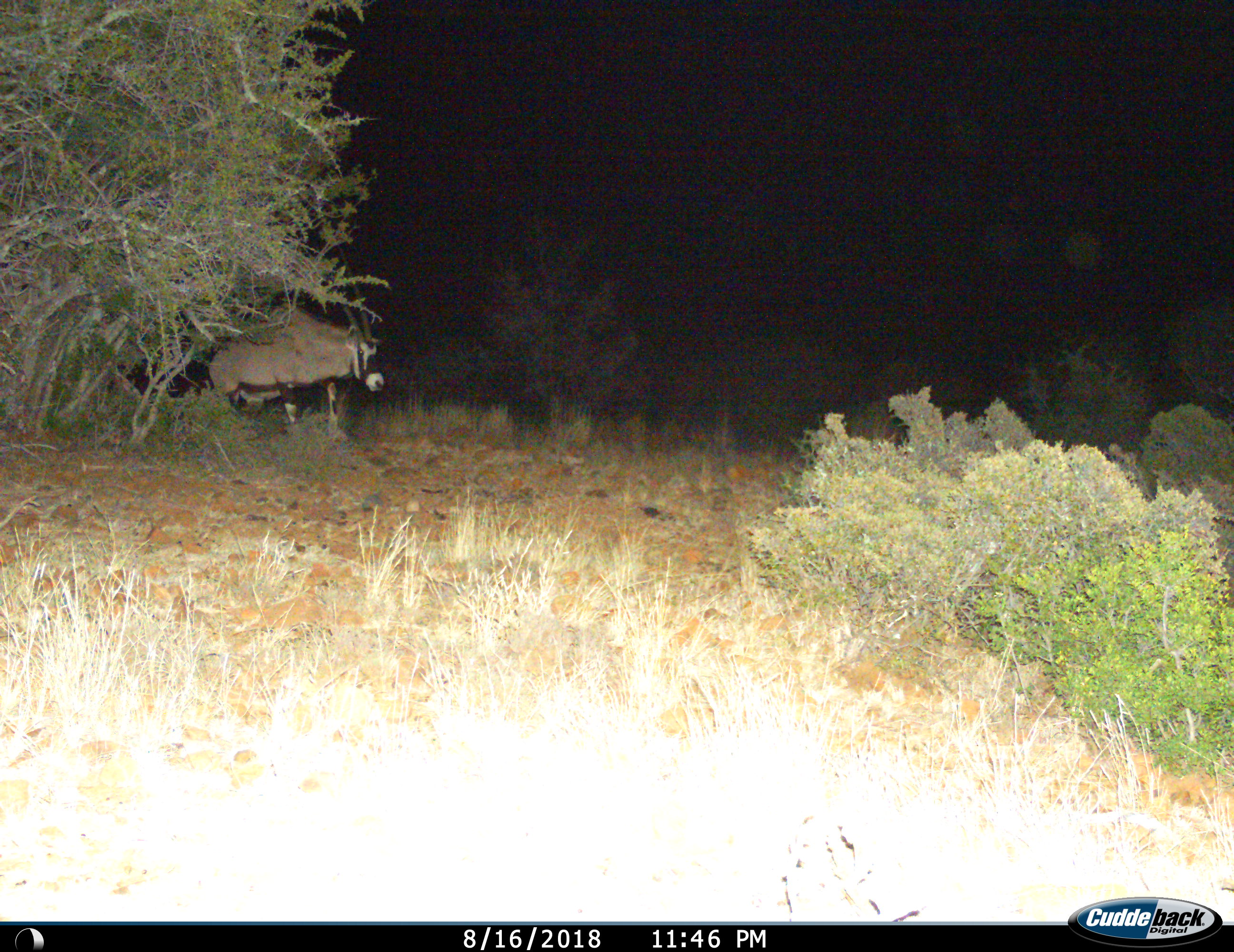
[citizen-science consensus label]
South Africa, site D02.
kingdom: Animalia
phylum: Chordata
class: Mammalia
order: Artiodactyla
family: Bovidae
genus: Oryx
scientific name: Oryx gazella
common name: gemsbok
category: gemsbokoryx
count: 1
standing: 30%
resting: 10%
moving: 60%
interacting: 0%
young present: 0%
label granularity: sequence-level